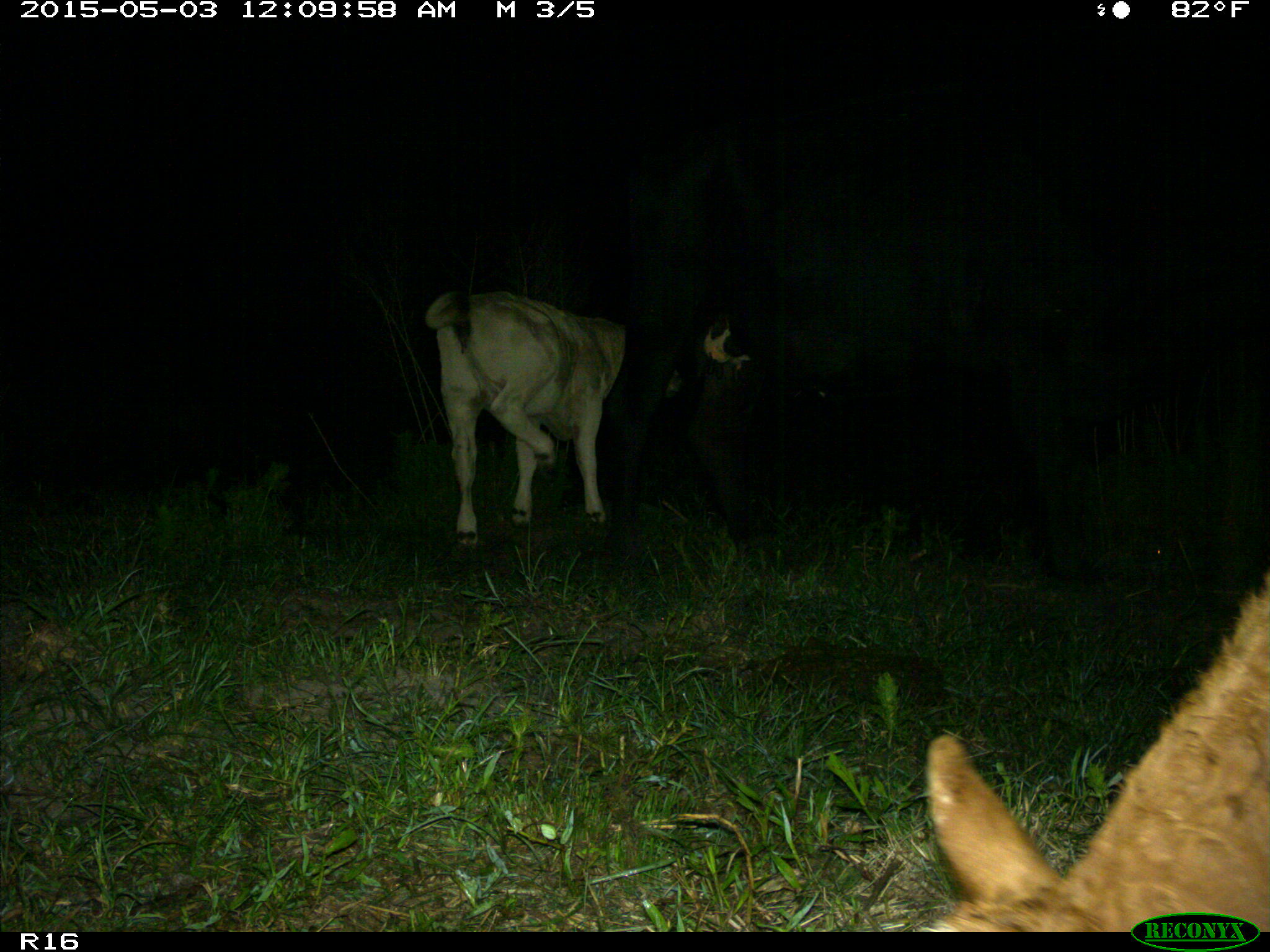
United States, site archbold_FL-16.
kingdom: Animalia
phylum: Chordata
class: Mammalia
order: Artiodactyla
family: Bovidae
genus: Bos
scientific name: Bos taurus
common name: domestic cow